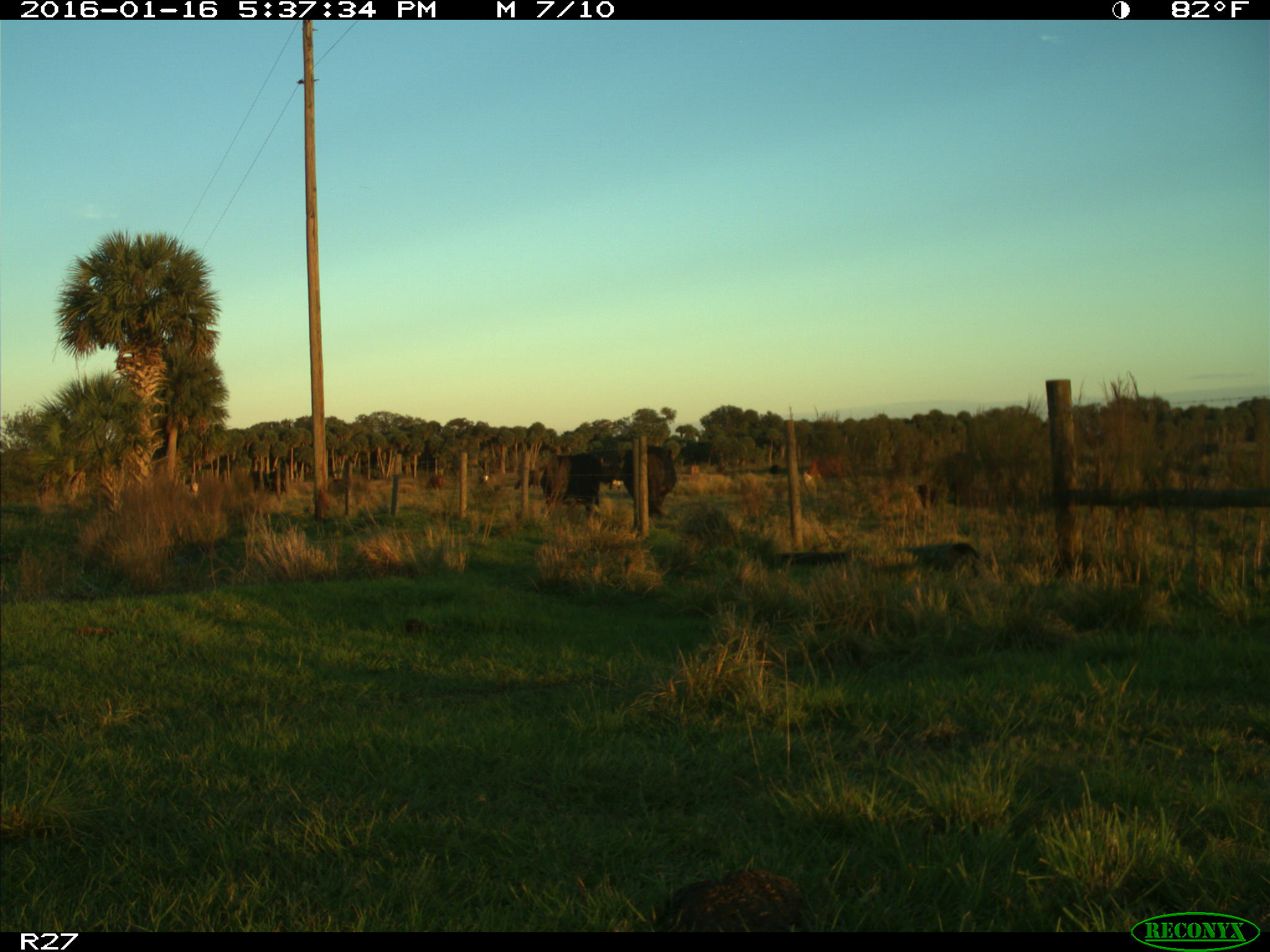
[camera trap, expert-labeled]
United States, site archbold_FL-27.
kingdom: Animalia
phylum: Chordata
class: Mammalia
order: Artiodactyla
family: Bovidae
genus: Bos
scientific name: Bos taurus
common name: domestic cow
Bos taurus (domestic cow).